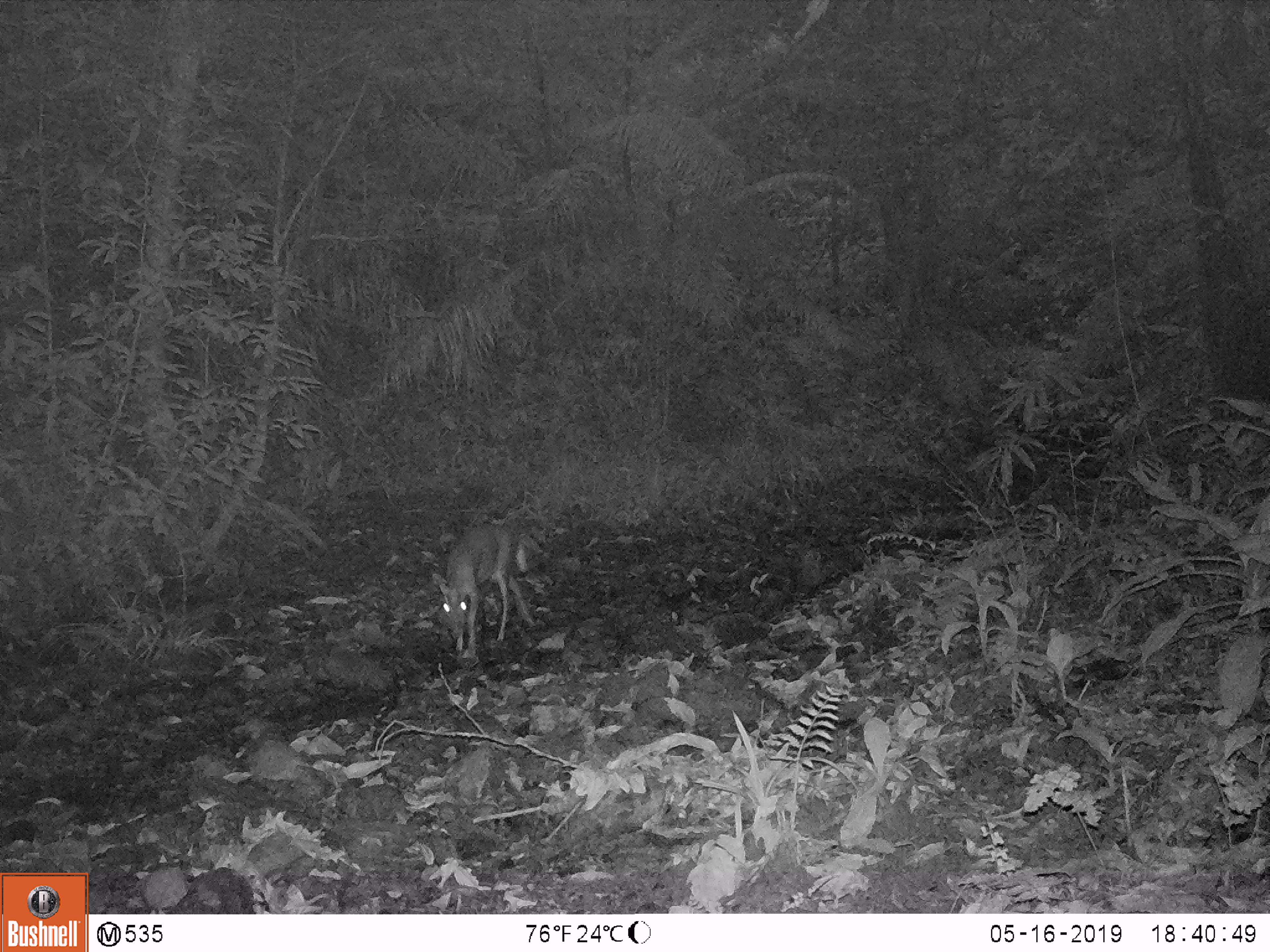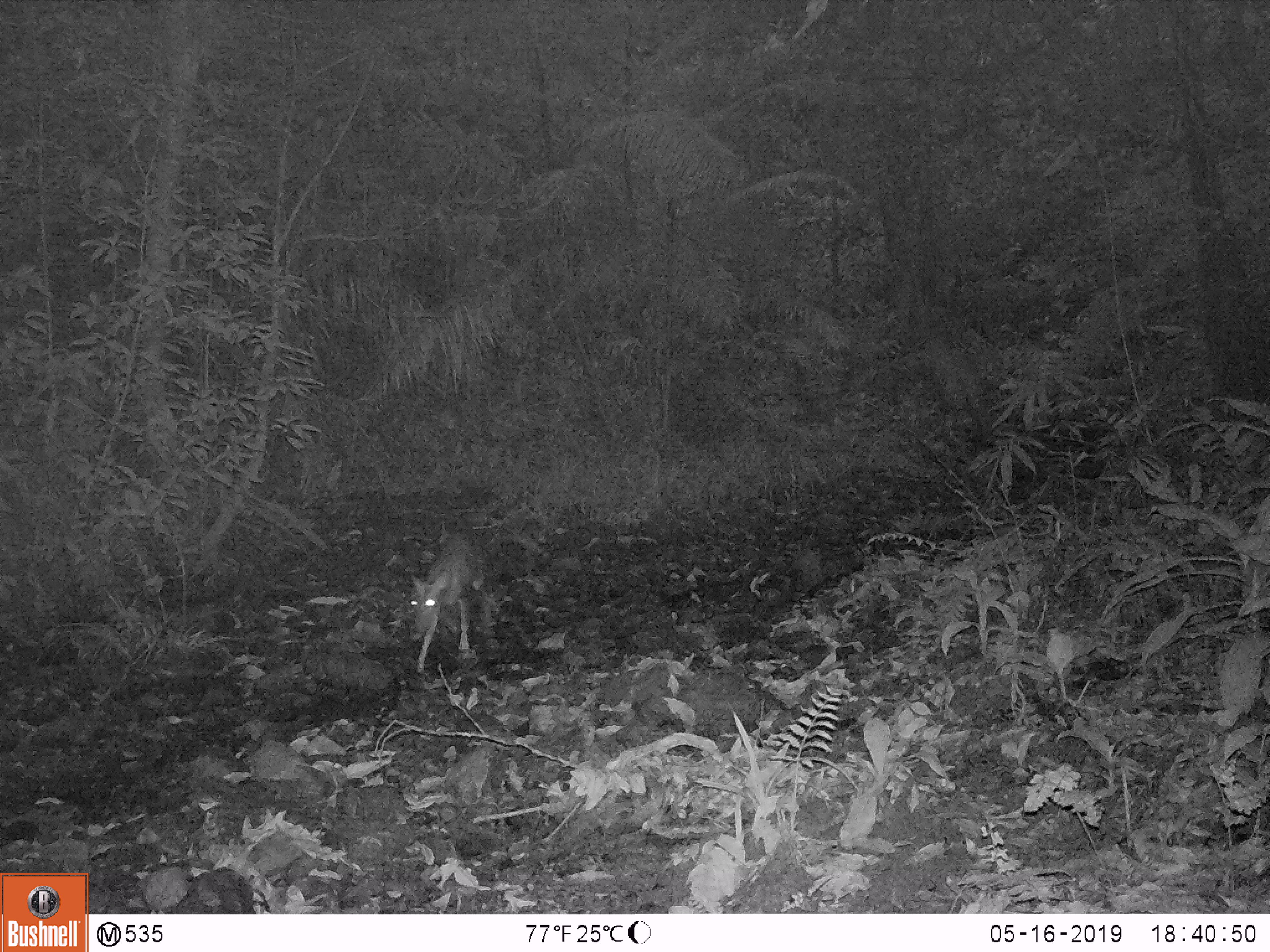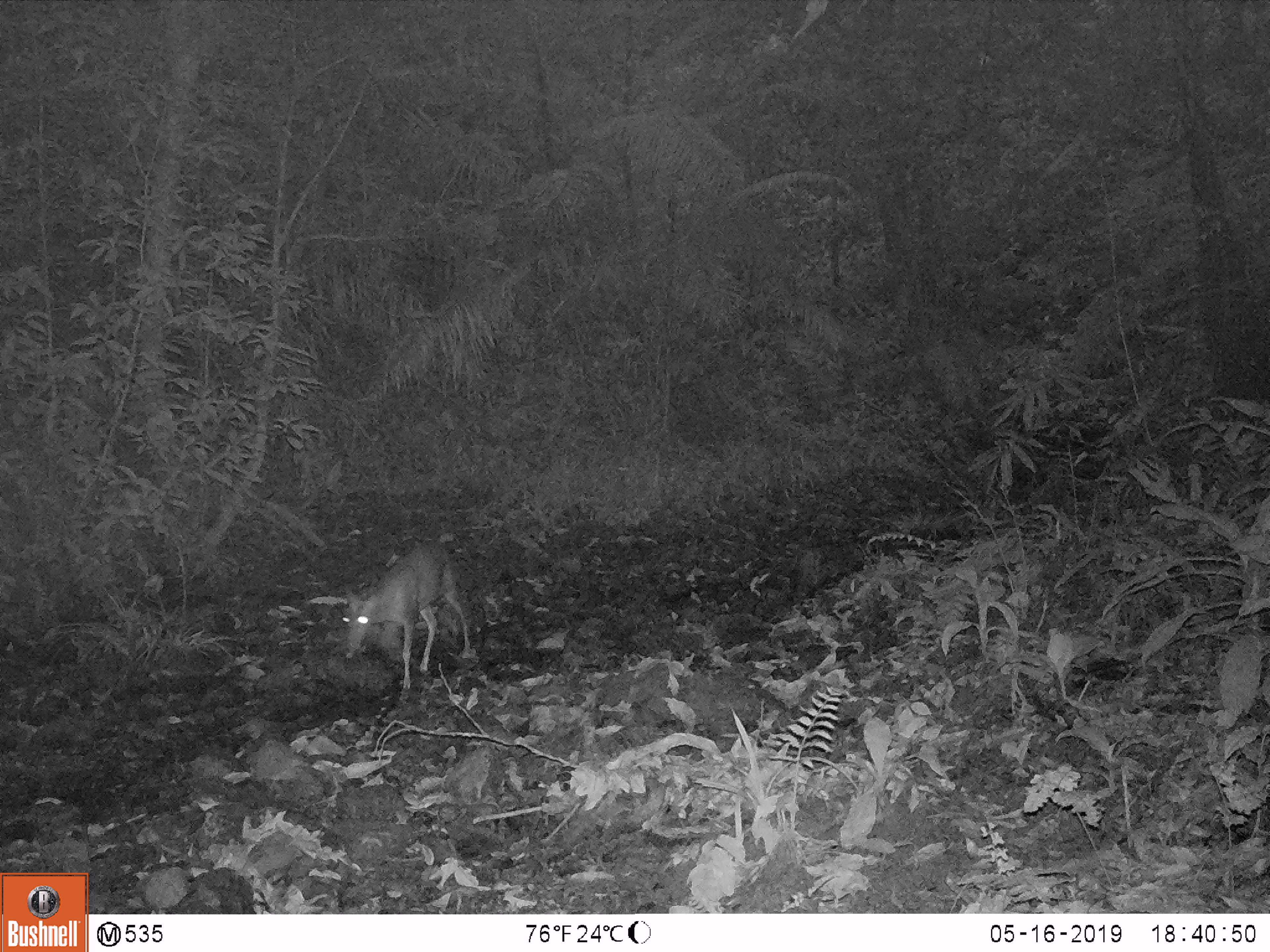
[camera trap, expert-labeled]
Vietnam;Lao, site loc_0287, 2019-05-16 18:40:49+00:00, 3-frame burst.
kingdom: Animalia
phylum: Chordata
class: Mammalia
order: Artiodactyla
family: Cervidae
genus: Muntiacus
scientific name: Muntiacus rooseveltorum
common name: roosevelt's muntjac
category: roosevelts muntjac group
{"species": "roosevelts muntjac group (roosevelt's muntjac) (Muntiacus rooseveltorum)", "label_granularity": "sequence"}